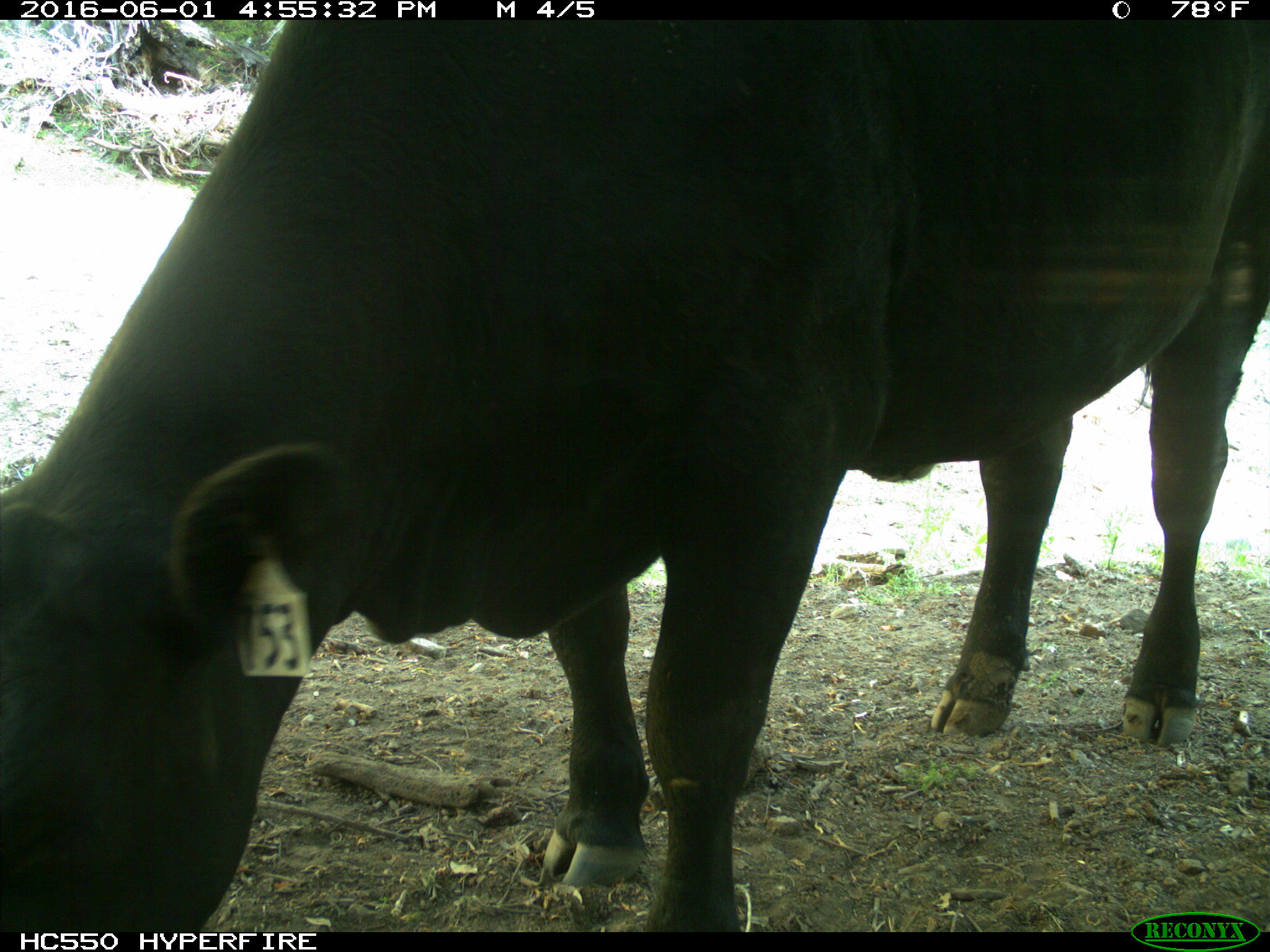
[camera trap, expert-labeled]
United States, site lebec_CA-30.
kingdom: Animalia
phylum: Chordata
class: Mammalia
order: Artiodactyla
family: Bovidae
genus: Bos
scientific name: Bos taurus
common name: domestic cow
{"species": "Bos taurus (domestic cow)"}